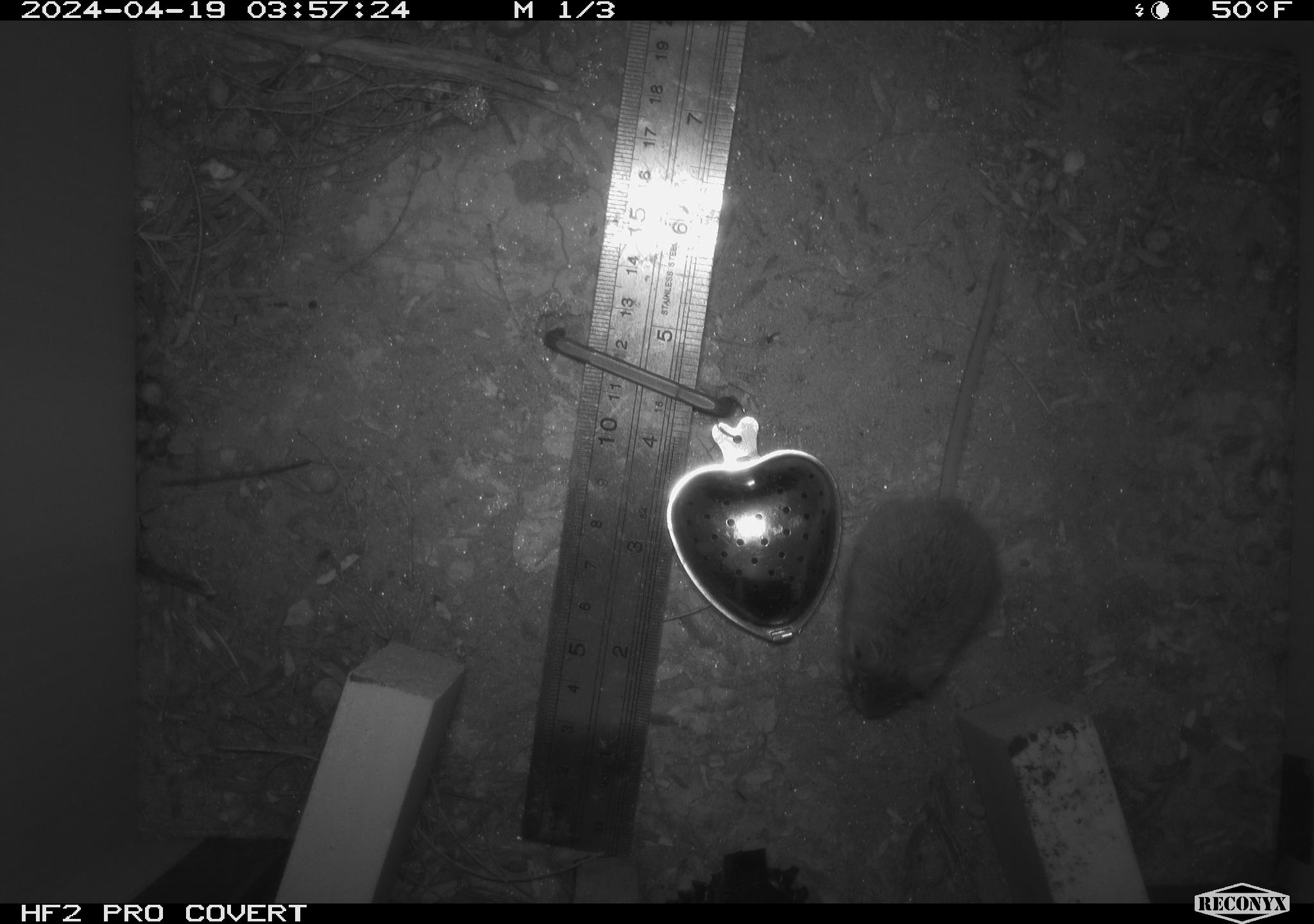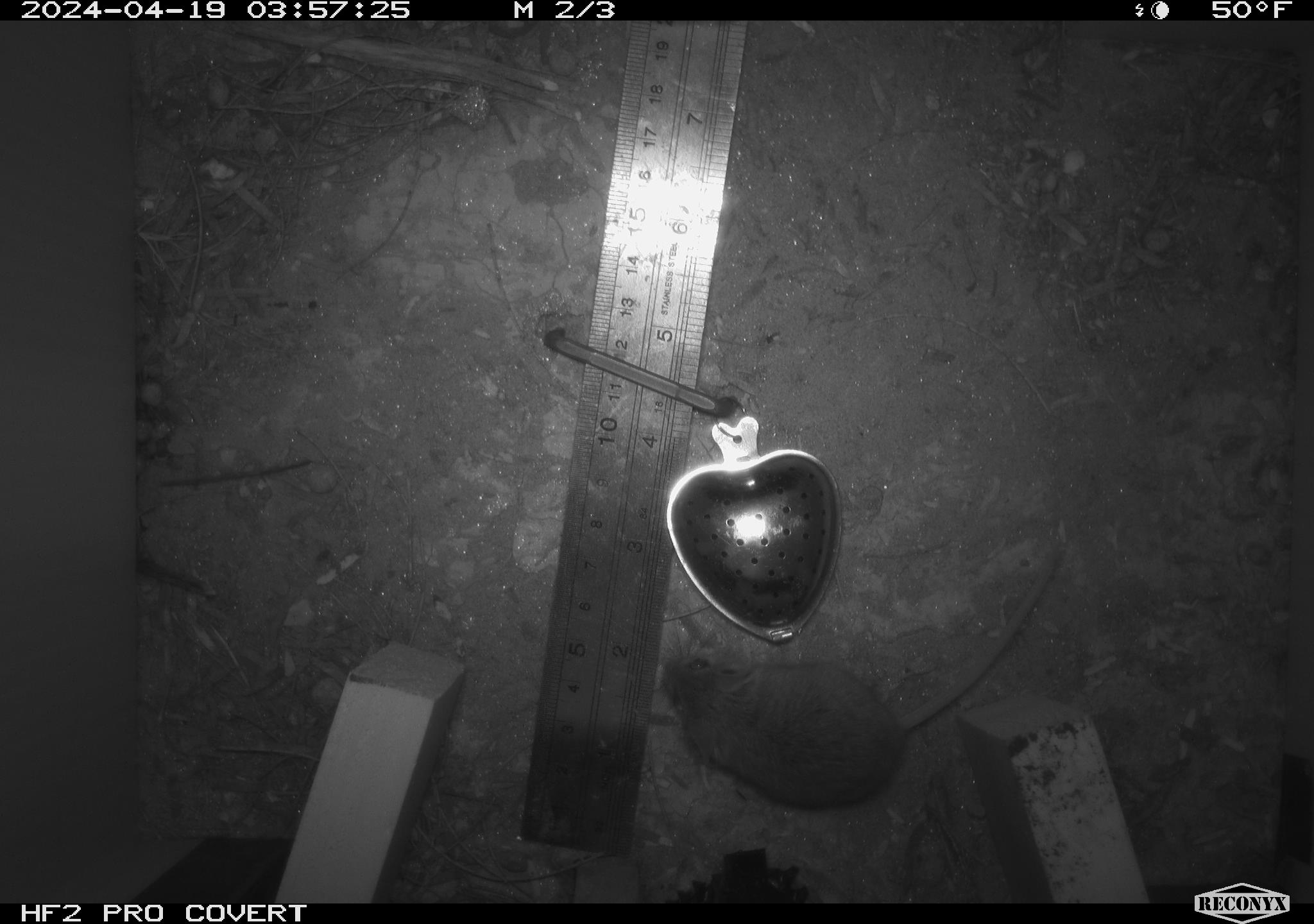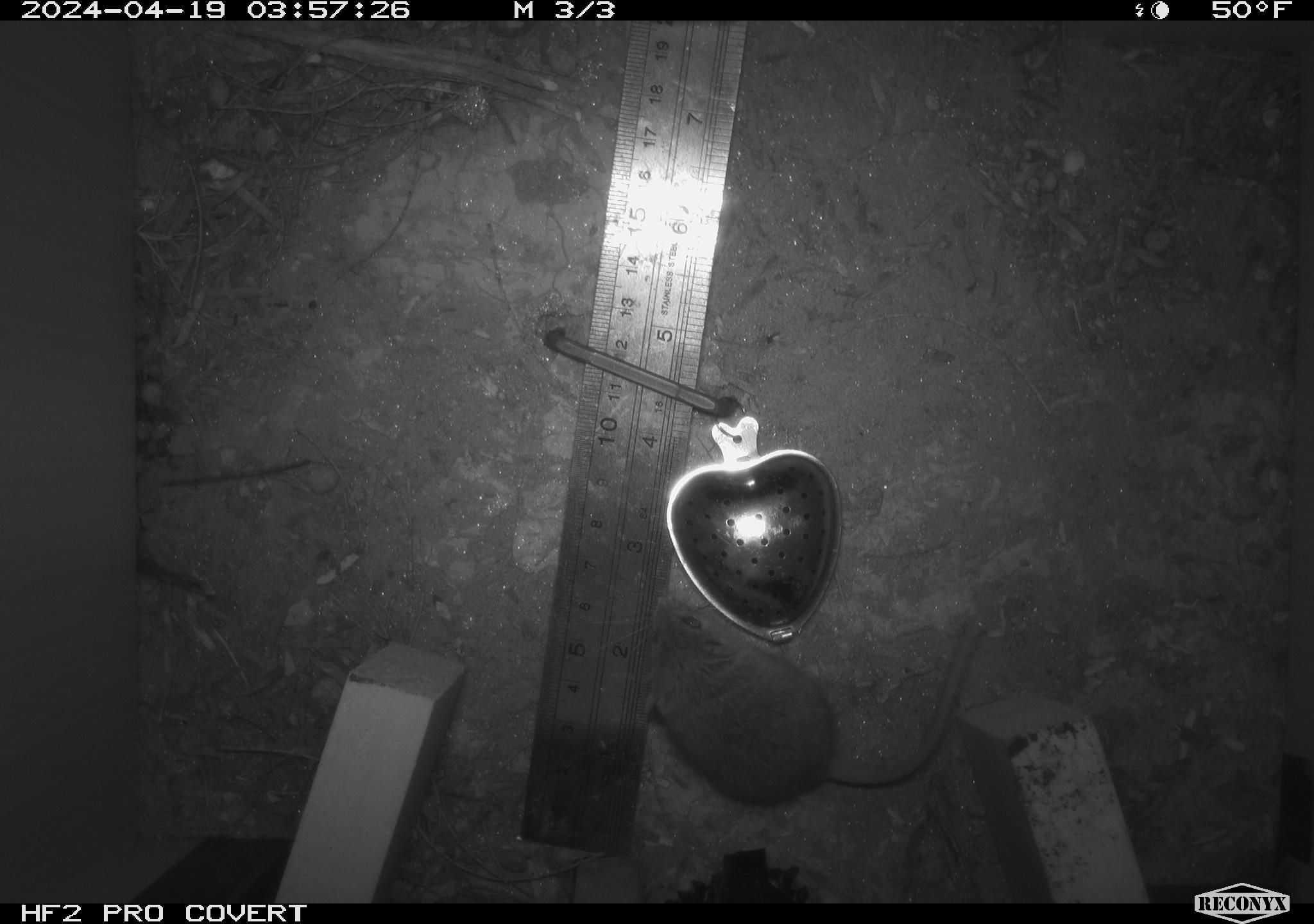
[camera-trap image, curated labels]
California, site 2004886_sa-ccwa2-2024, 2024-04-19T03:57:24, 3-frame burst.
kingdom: Animalia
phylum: Chordata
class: Mammalia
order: Rodentia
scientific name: Rodentia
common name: mouse species